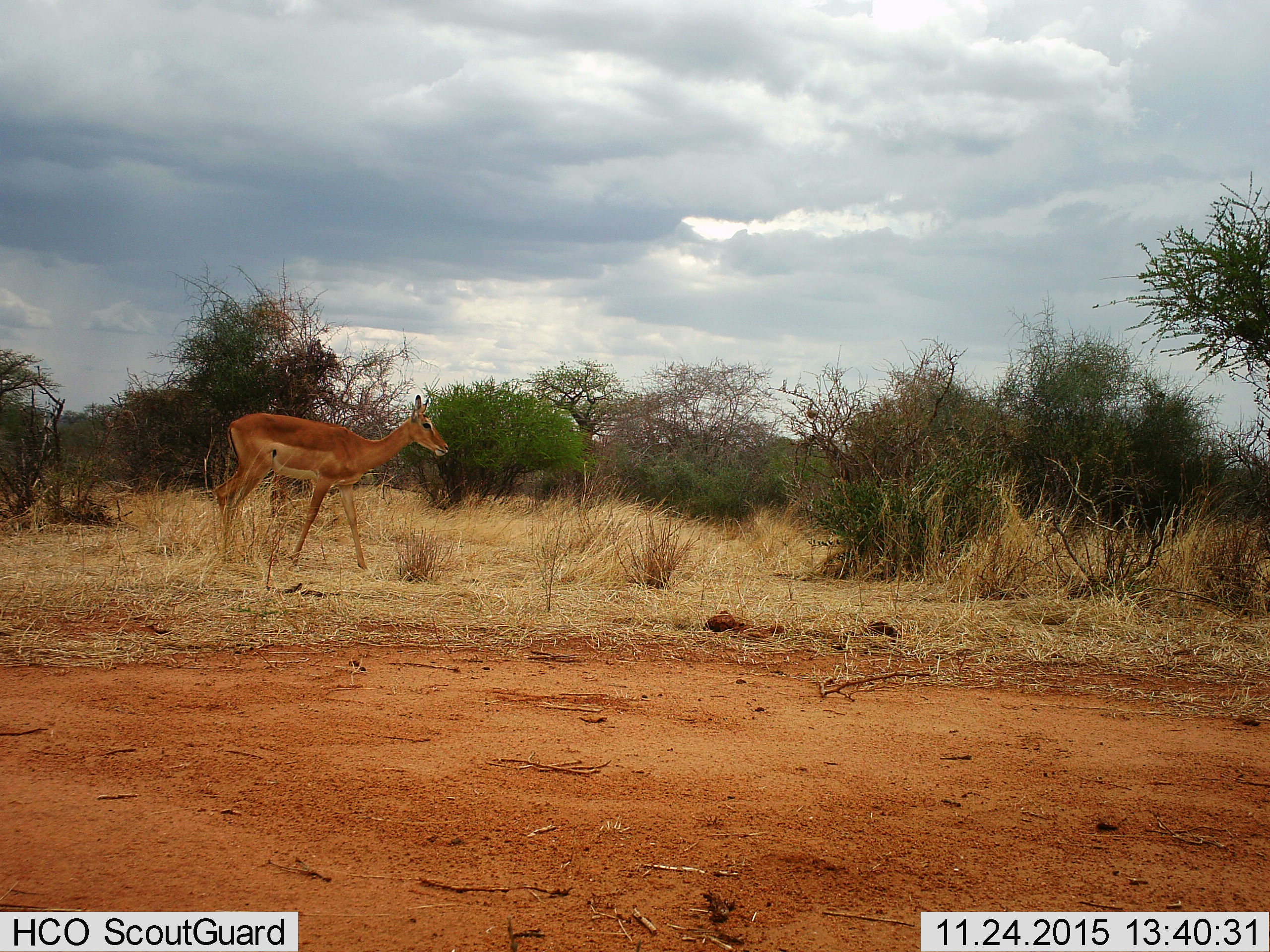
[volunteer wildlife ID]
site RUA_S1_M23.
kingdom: Animalia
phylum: Chordata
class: Mammalia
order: Artiodactyla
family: Bovidae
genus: Aepyceros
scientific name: Aepyceros melampus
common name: impala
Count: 1.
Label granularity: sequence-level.